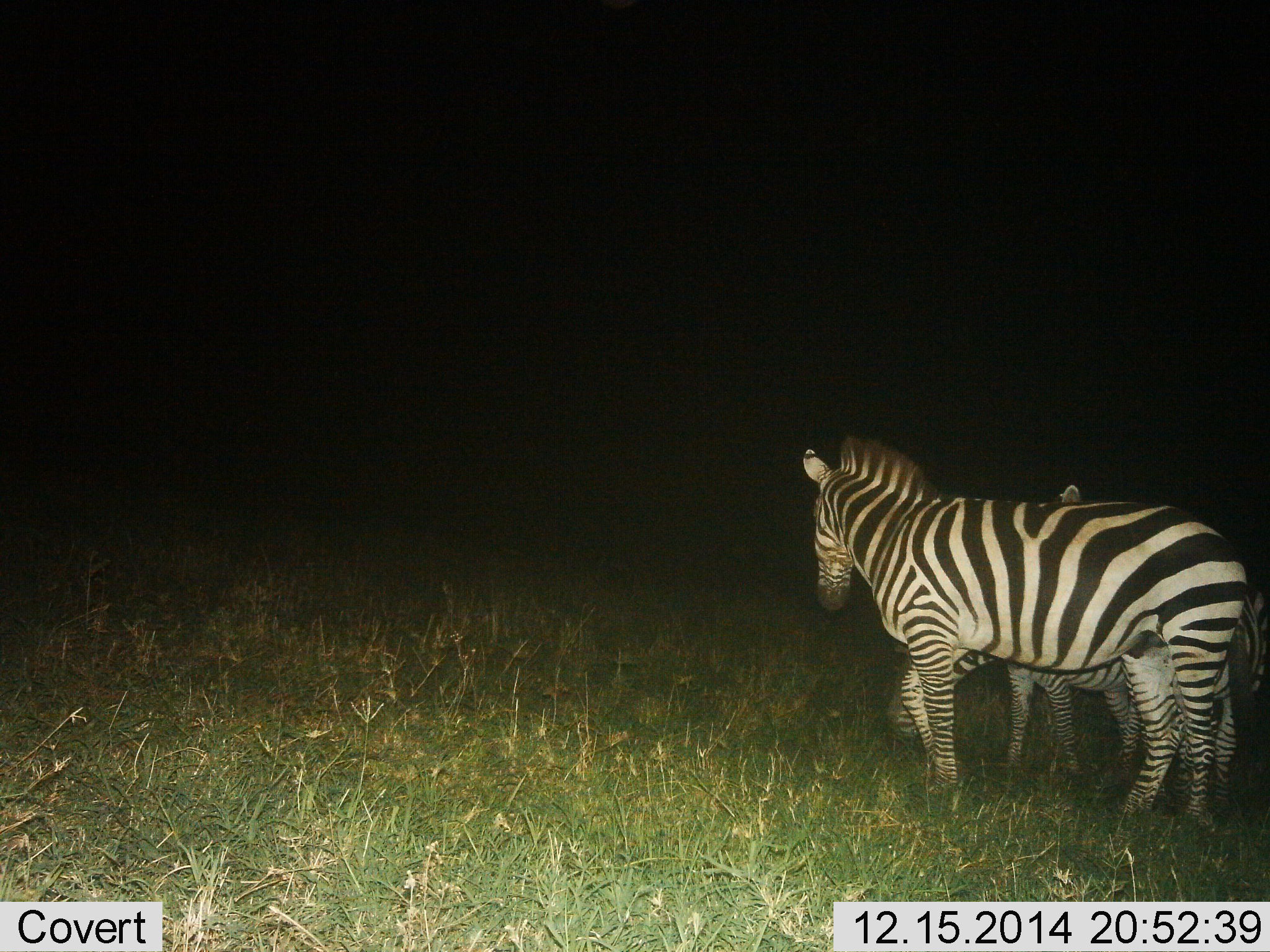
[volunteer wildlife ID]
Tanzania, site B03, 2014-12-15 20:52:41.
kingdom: Animalia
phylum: Chordata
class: Mammalia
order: Perissodactyla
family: Equidae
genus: Equus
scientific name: Equus quagga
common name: plains zebra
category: zebra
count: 3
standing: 70%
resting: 0%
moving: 30%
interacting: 0%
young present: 50%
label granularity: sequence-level